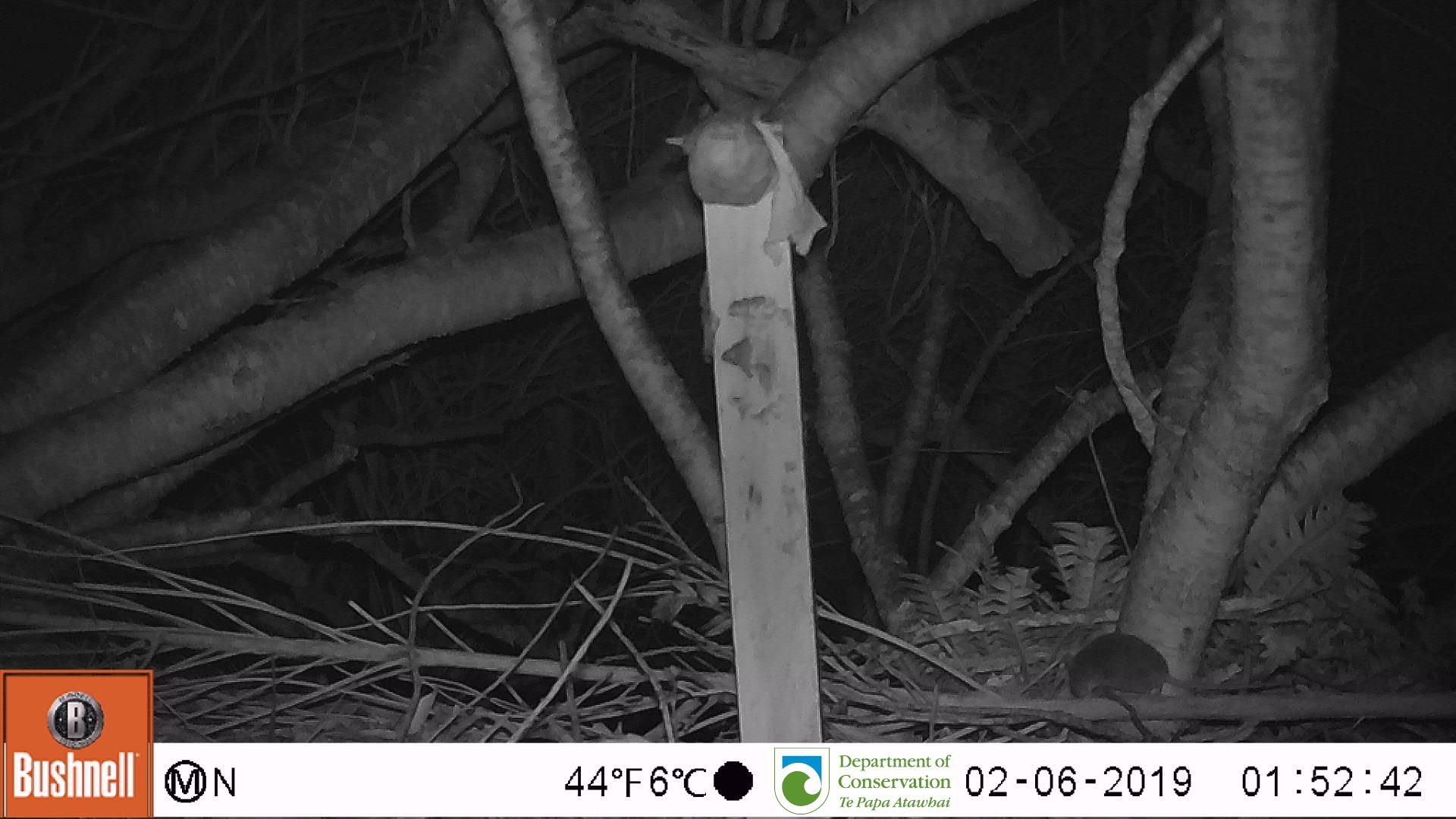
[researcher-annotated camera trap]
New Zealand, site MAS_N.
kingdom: Animalia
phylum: Chordata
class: Mammalia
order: Rodentia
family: Muridae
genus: Mus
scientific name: Mus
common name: mouse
Mouse (Mus).